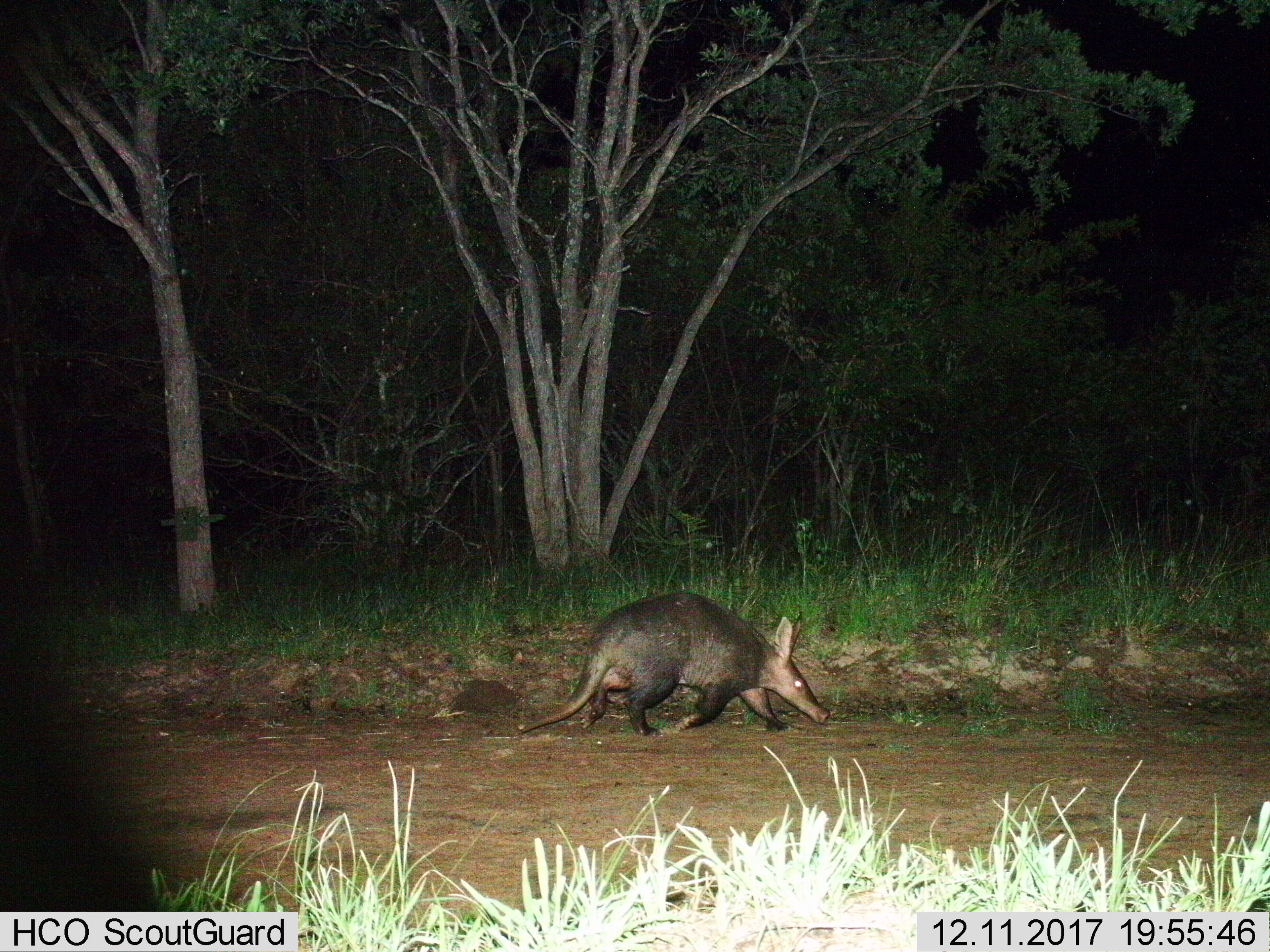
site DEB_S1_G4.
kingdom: Animalia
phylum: Chordata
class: Mammalia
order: Tubulidentata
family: Orycteropodidae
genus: Orycteropus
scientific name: Orycteropus afer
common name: aardvark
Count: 1.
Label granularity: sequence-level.